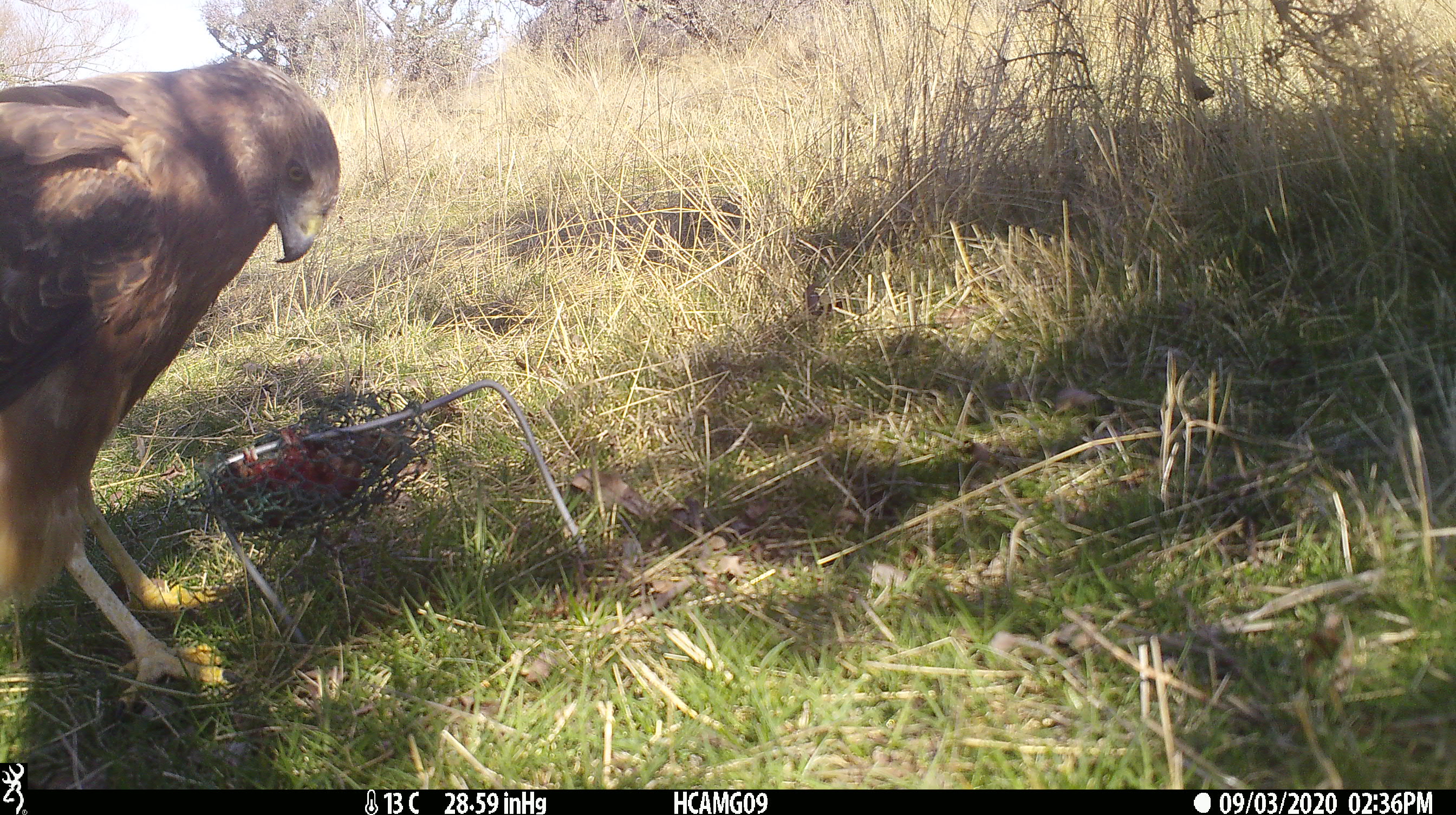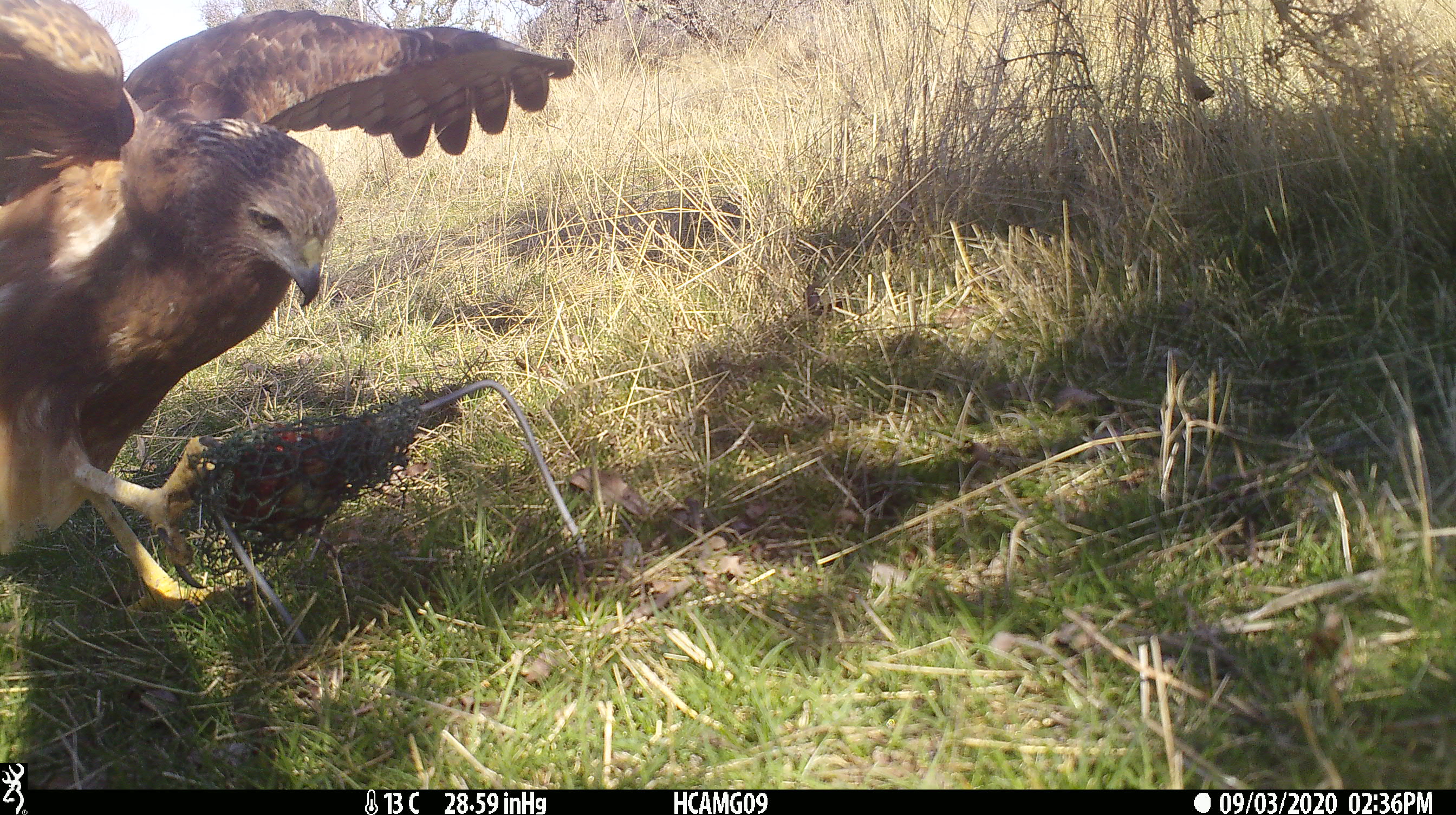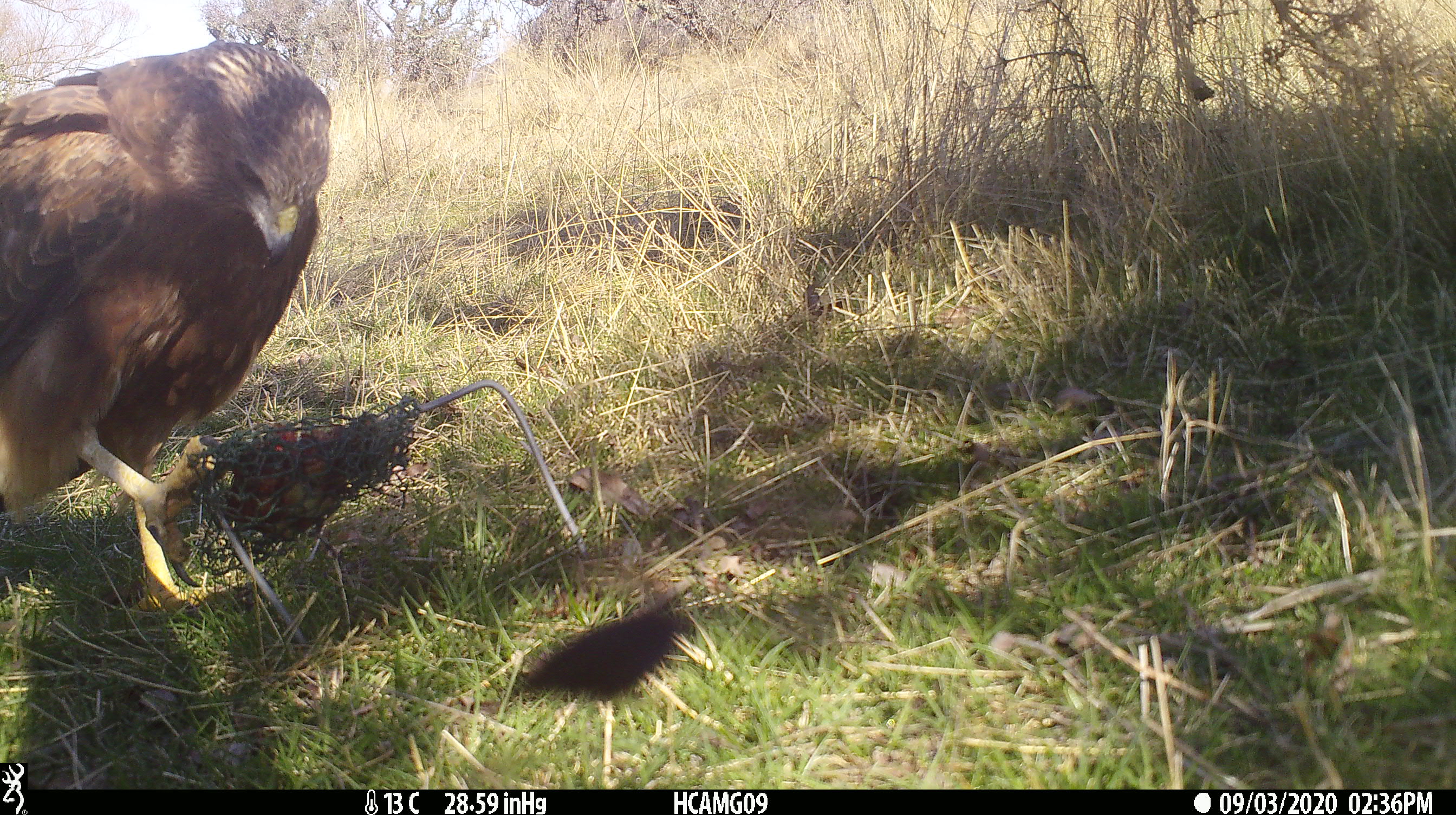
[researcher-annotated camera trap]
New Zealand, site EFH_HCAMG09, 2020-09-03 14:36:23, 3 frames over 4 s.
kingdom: Animalia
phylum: Chordata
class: Aves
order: Accipitriformes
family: Accipitridae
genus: Circus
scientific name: Circus approximans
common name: swamp harrier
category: harrier